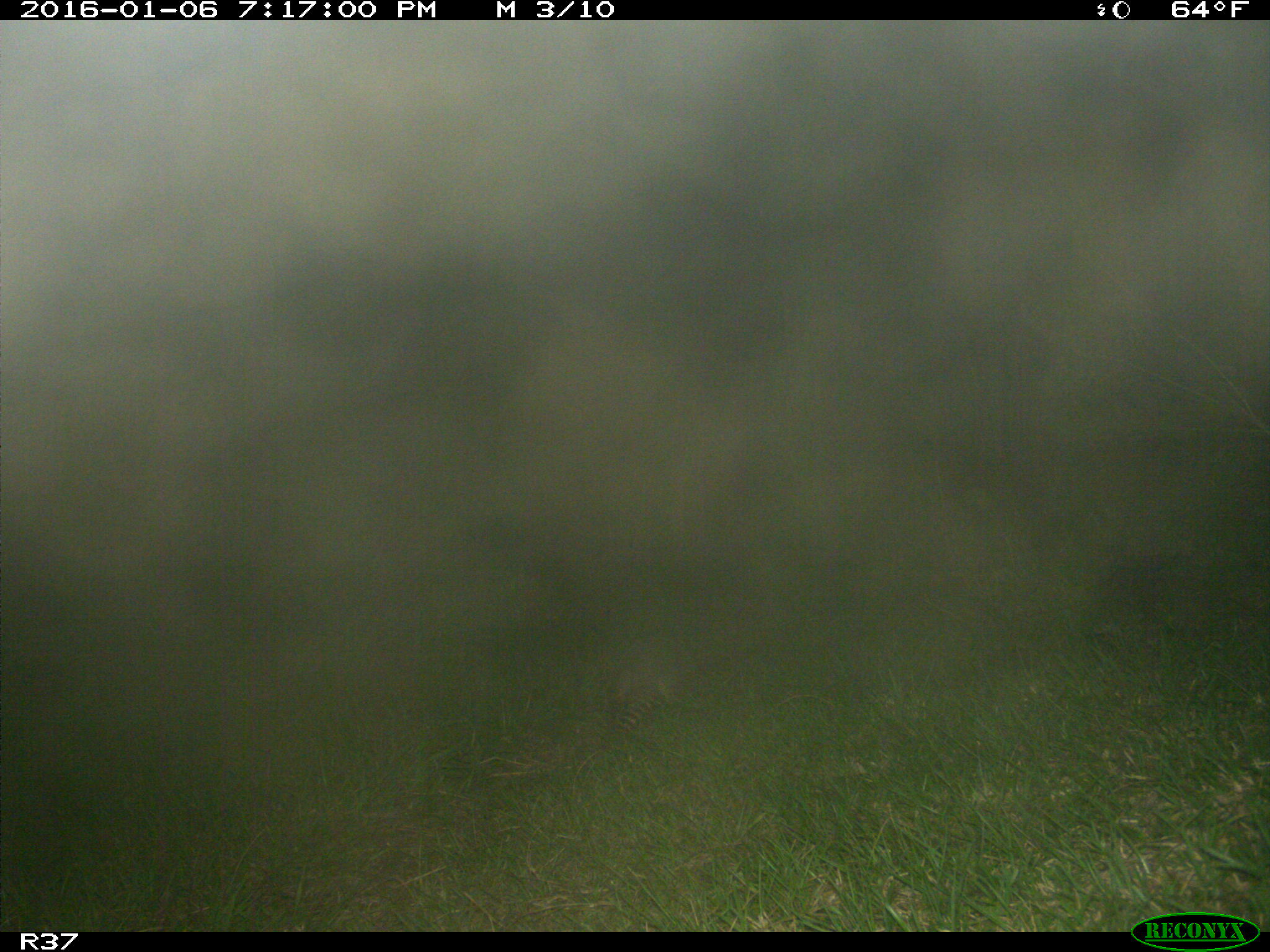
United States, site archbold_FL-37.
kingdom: Animalia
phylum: Chordata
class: Mammalia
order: Cingulata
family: Dasypodidae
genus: Dasypus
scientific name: Dasypus novemcinctus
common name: nine-banded armadillo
Dasypus novemcinctus (nine-banded armadillo).